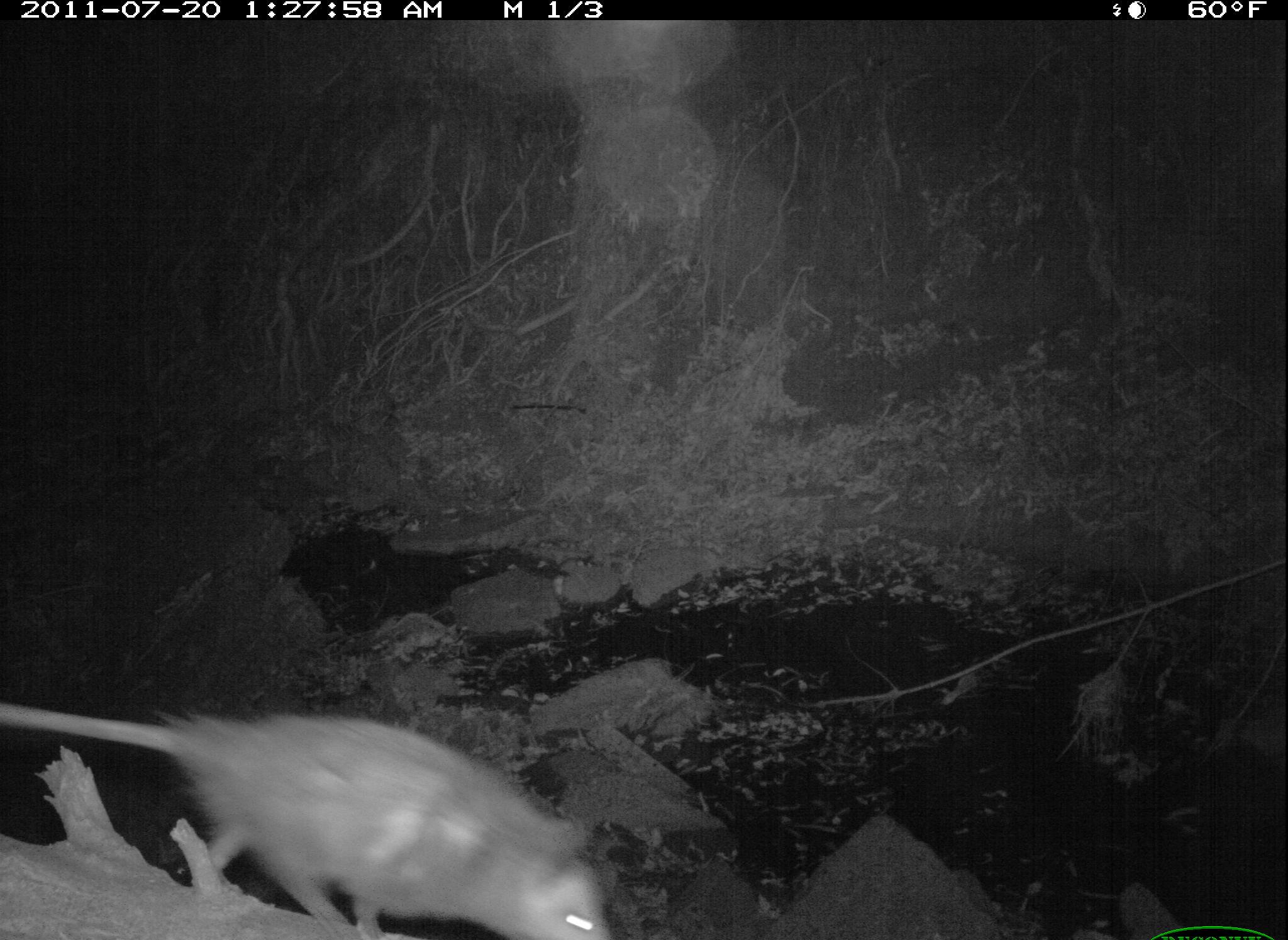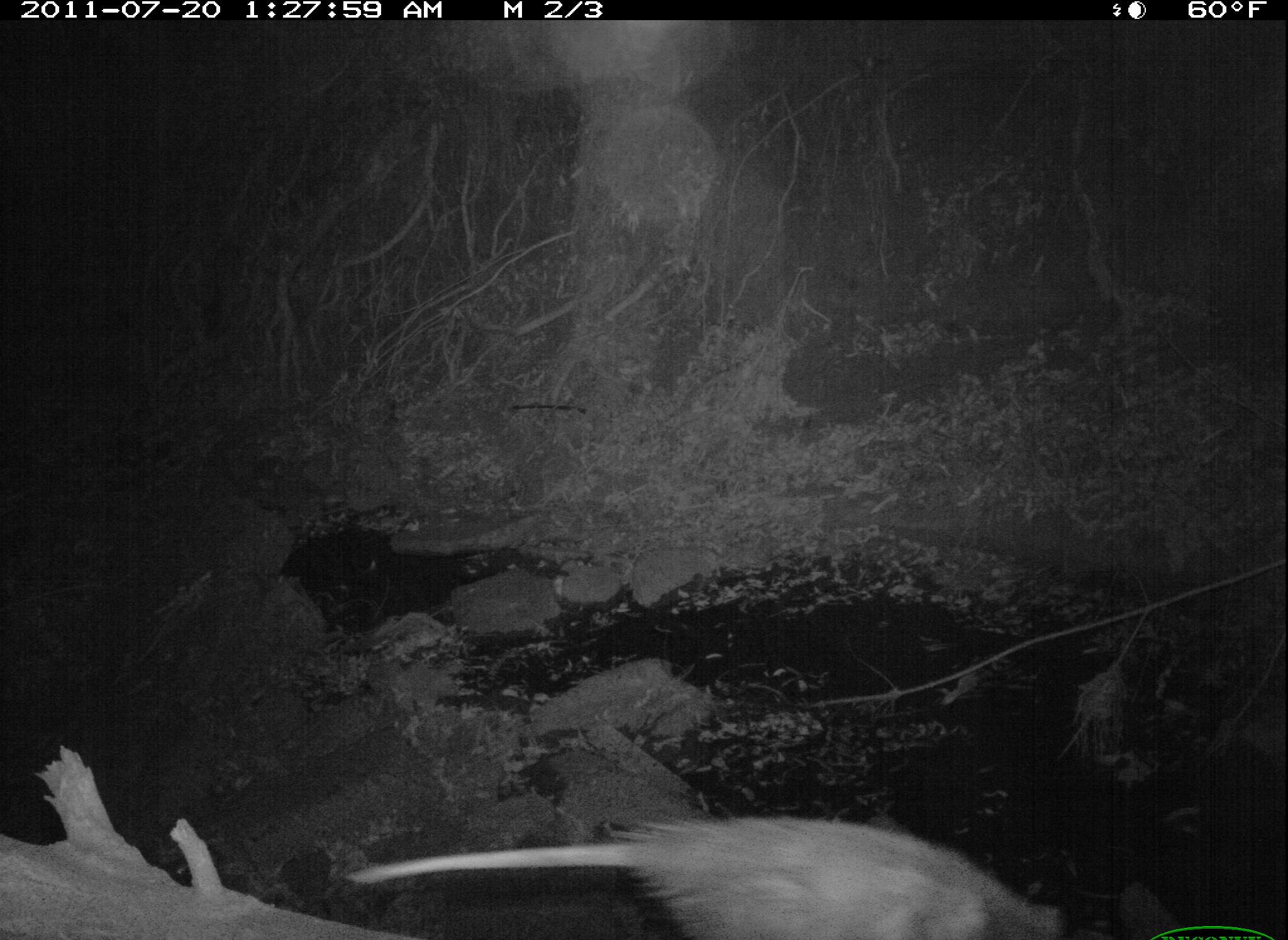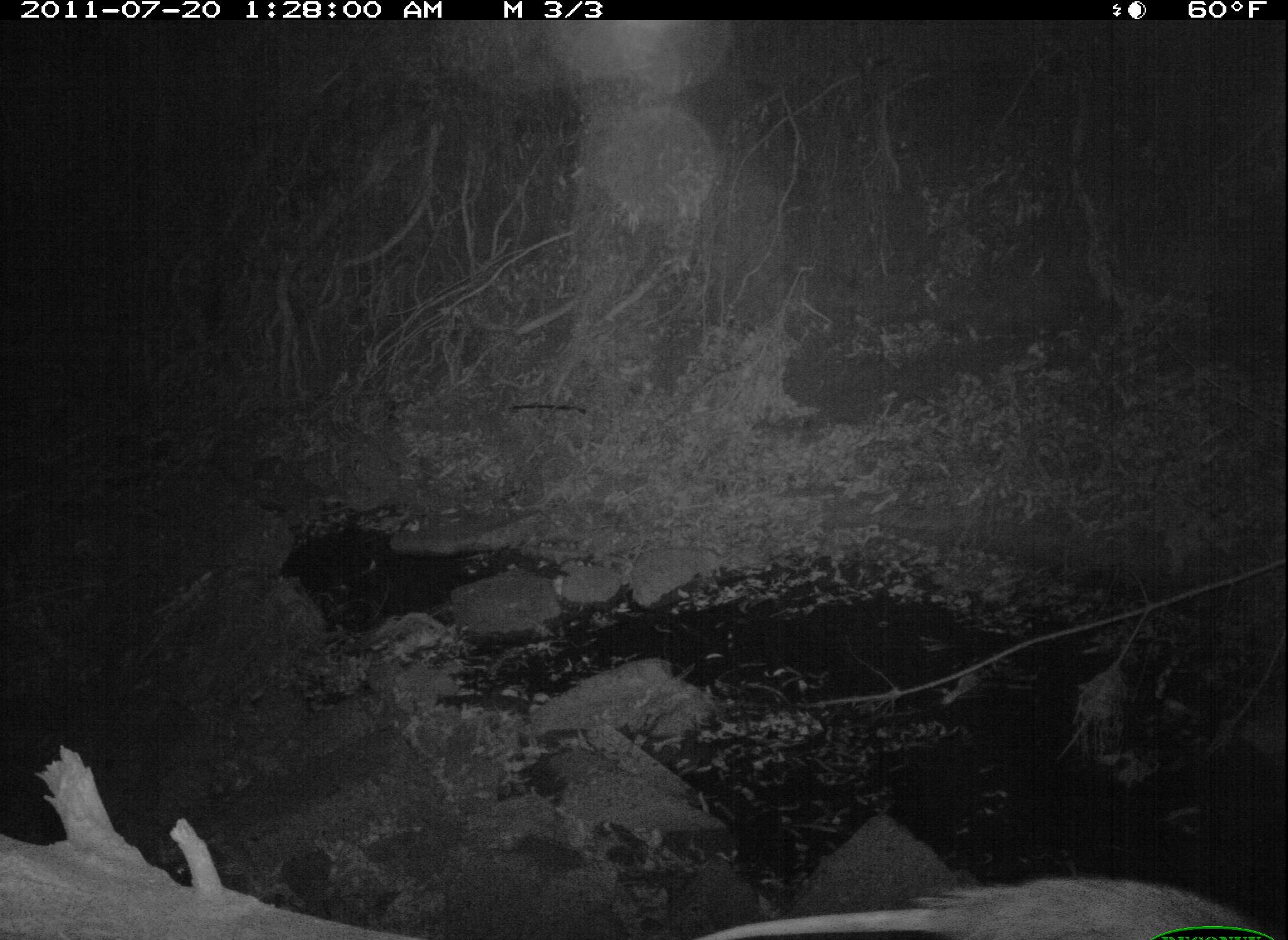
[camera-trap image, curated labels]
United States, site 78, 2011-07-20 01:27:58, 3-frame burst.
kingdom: Animalia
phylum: Chordata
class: Mammalia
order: Didelphimorphia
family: Didelphidae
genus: Didelphis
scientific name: Didelphis virginiana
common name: virginia opossum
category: opossum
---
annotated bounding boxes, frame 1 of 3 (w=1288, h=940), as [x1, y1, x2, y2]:
opossum: [3, 668, 642, 937]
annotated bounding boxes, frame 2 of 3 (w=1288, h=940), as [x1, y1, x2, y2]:
opossum: [328, 778, 1087, 940]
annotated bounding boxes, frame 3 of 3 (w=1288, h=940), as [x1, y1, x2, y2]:
opossum: [647, 833, 1286, 940]